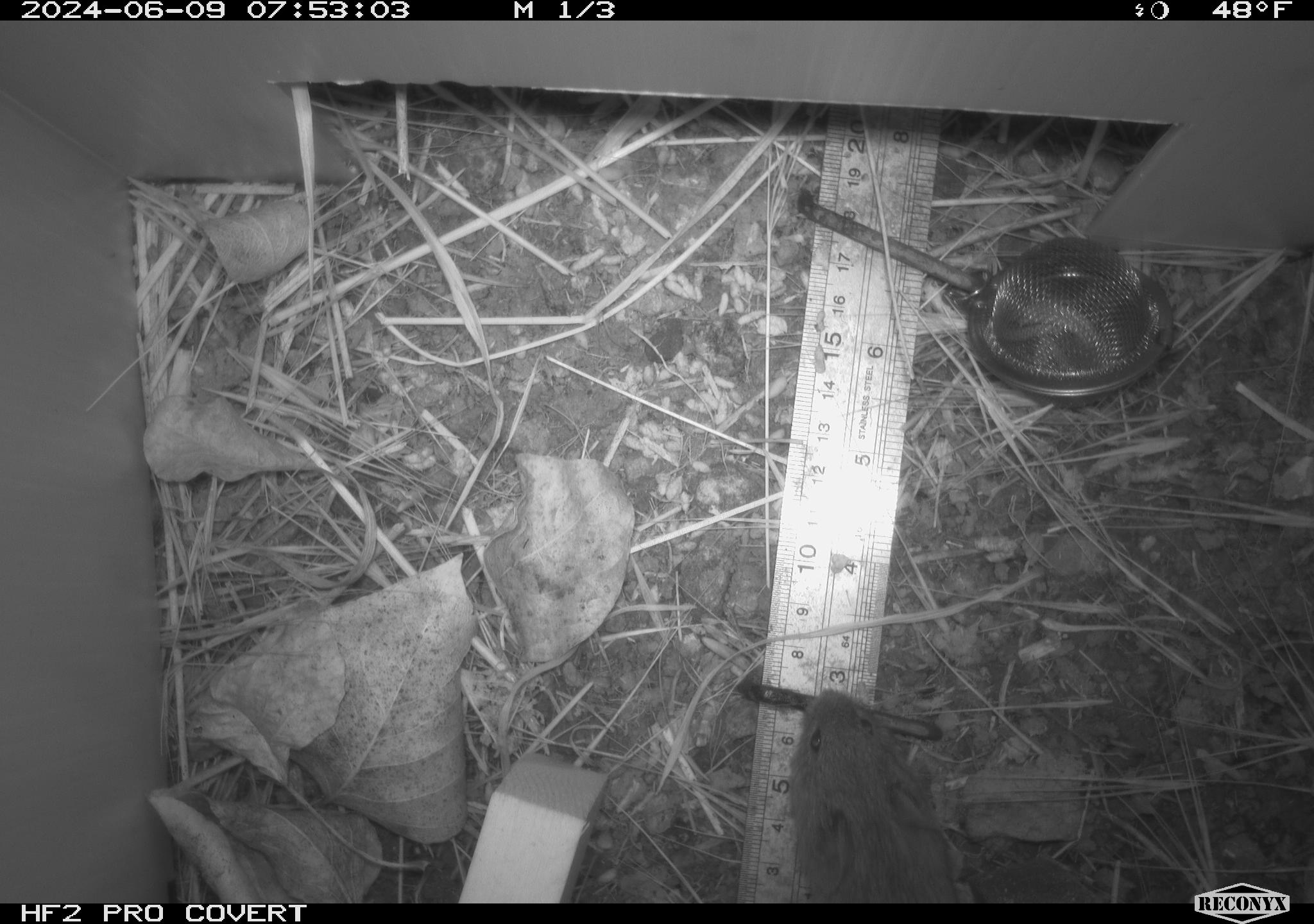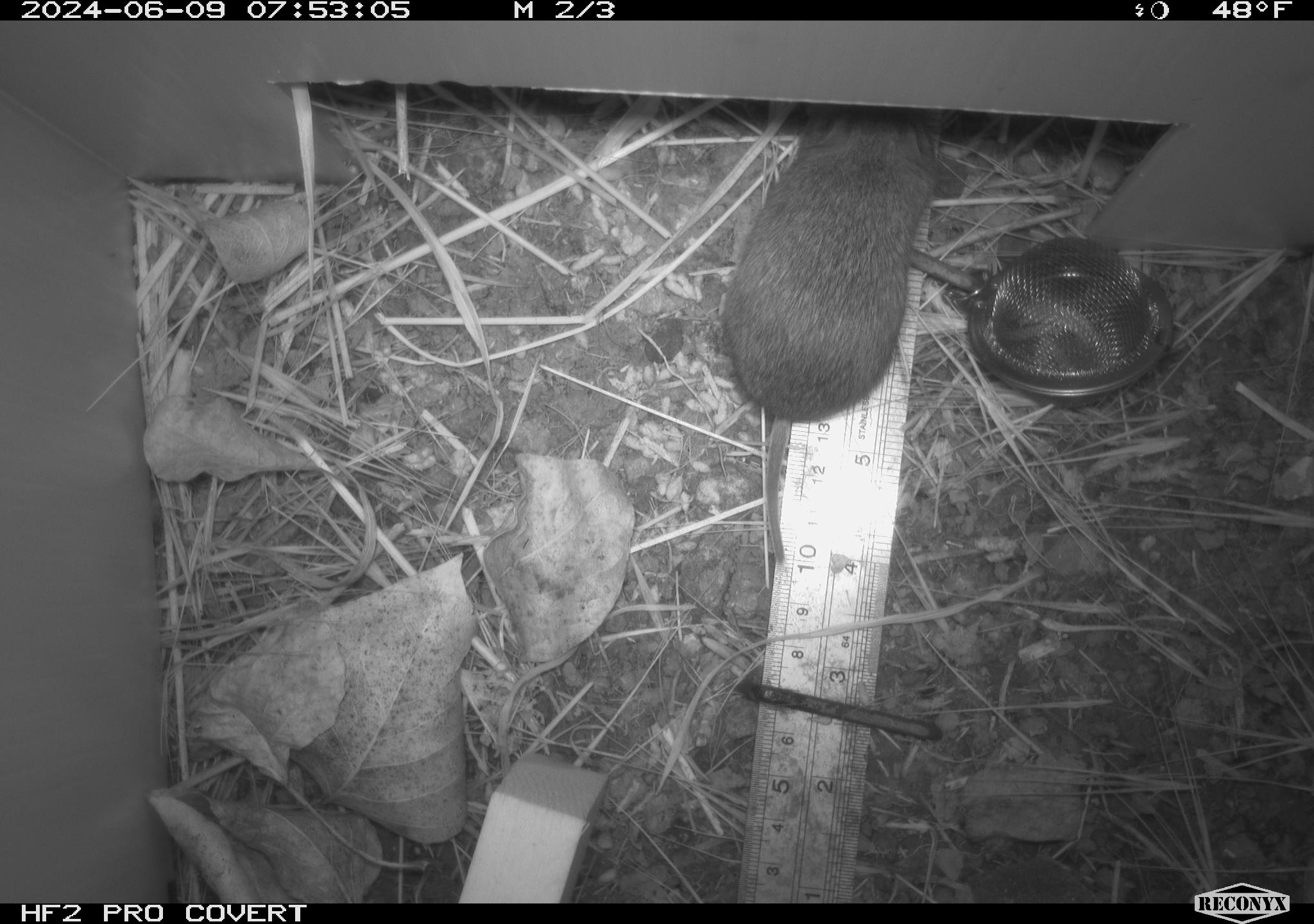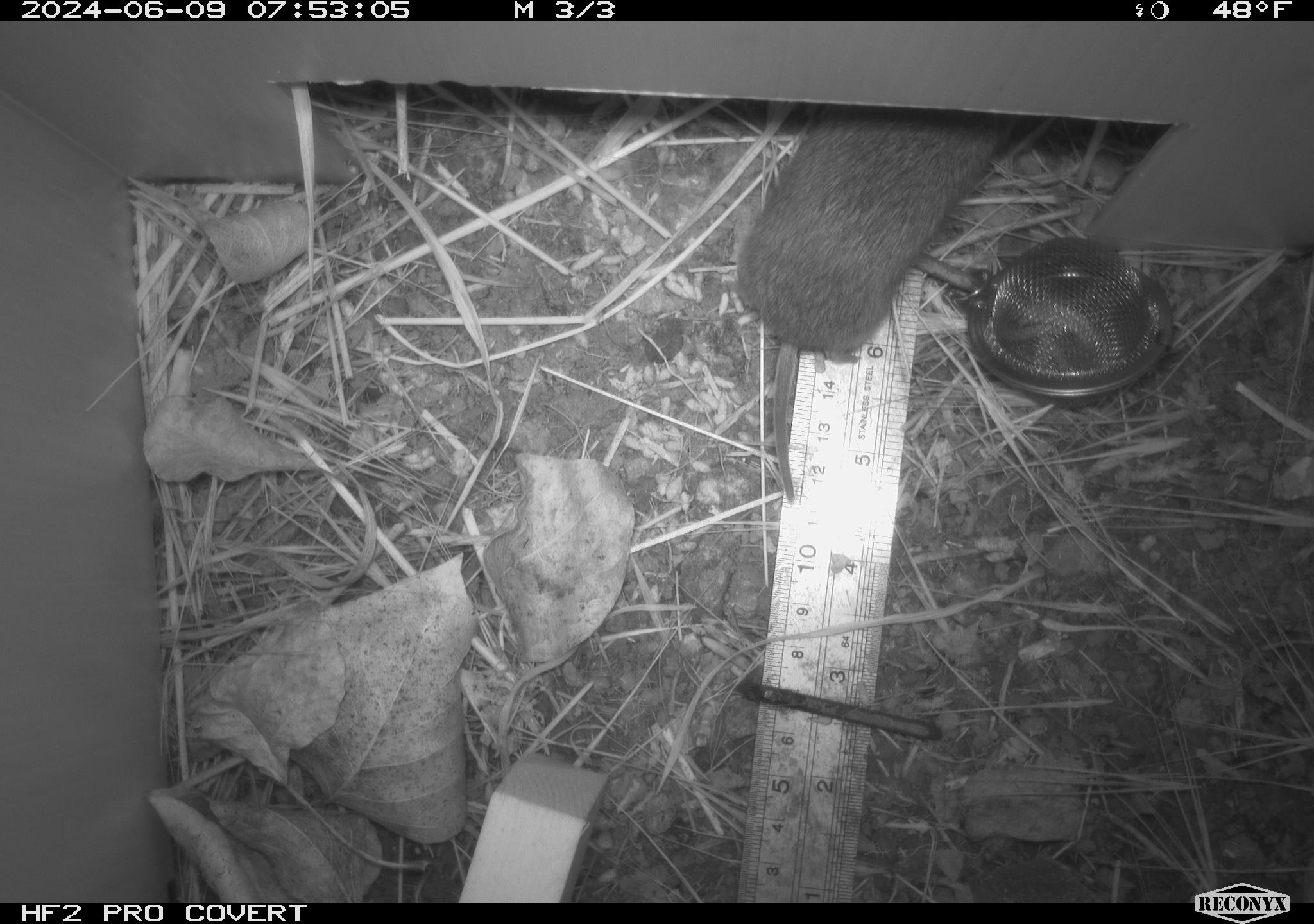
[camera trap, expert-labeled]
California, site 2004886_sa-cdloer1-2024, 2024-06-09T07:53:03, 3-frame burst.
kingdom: Animalia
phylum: Chordata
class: Mammalia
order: Rodentia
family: Cricetidae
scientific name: Arvicolinae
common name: voles, lemmings, and muskrats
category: arvicolinae subfamily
Arvicolinae subfamily (voles, lemmings, and muskrats) (Arvicolinae).